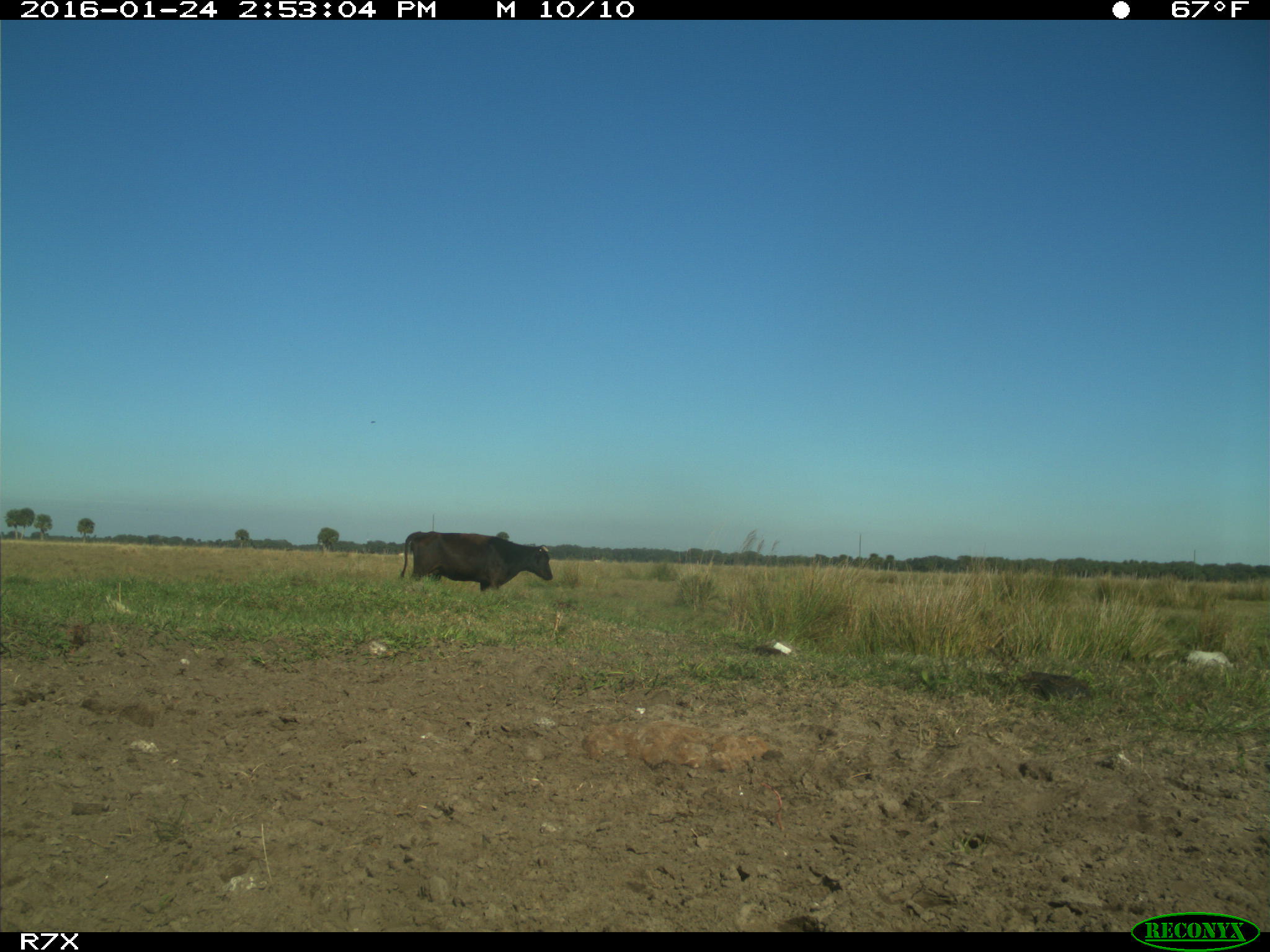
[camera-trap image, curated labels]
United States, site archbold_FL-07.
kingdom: Animalia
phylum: Chordata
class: Mammalia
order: Artiodactyla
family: Bovidae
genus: Bos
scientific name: Bos taurus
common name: domestic cow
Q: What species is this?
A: Bos taurus (domestic cow).